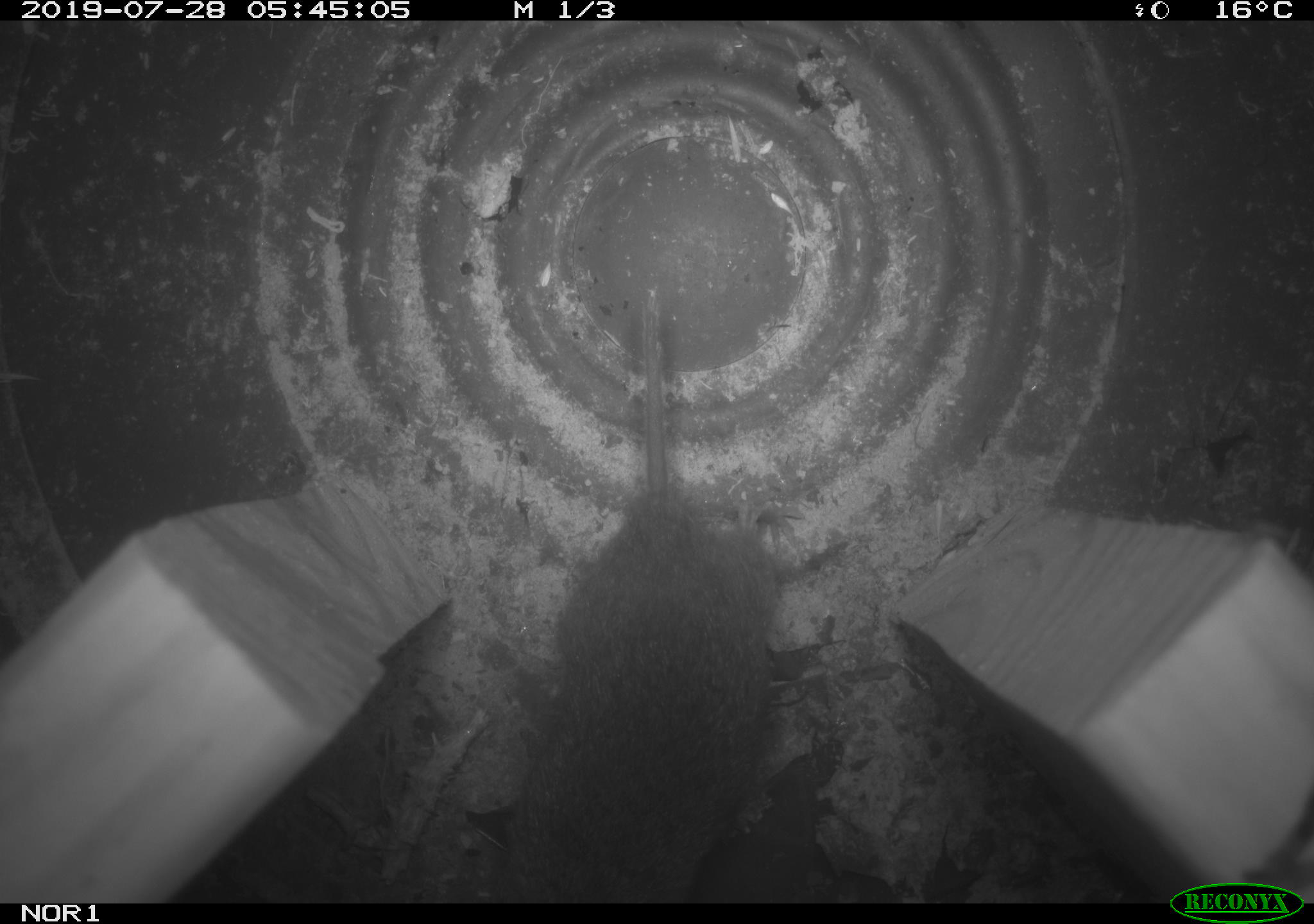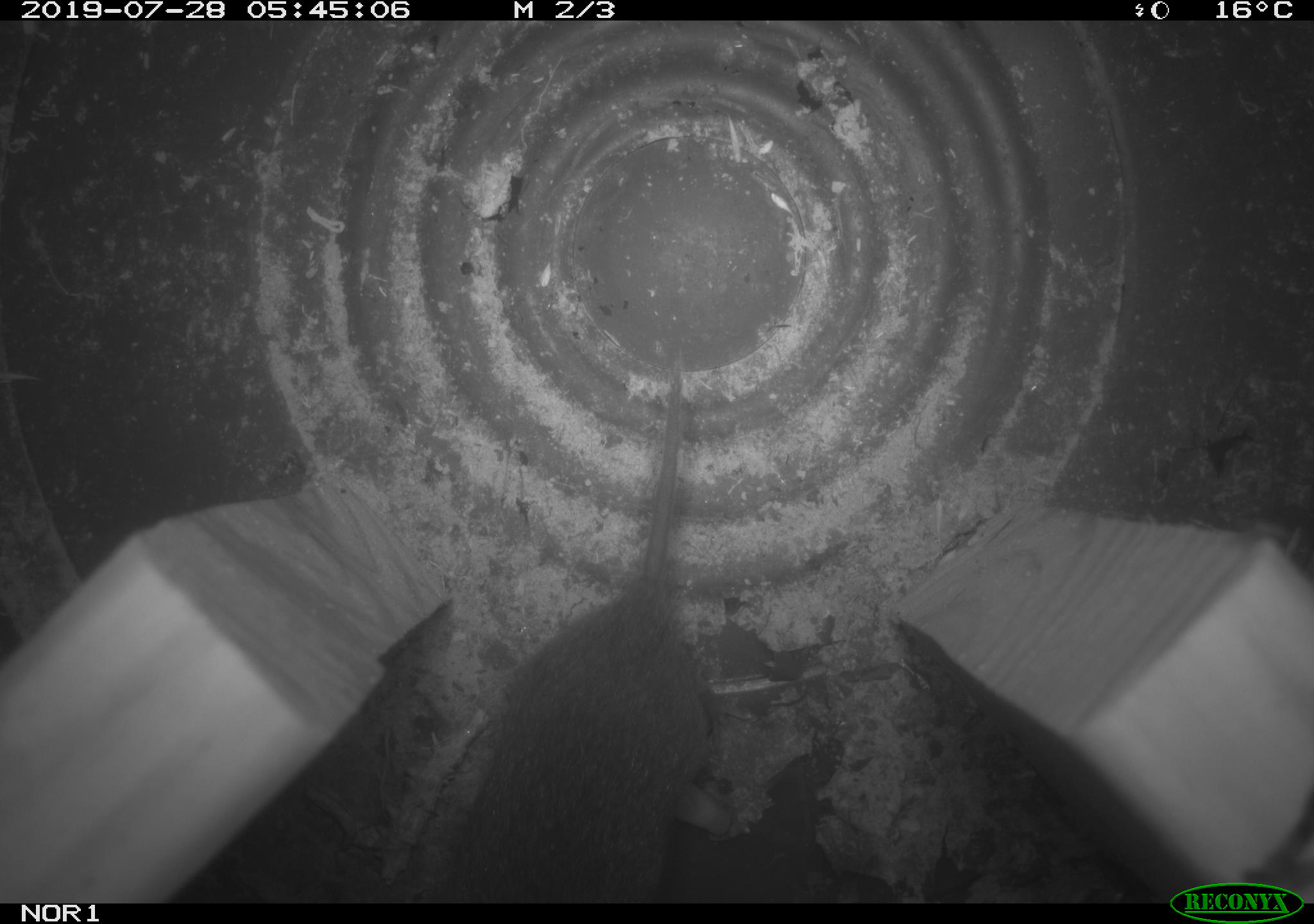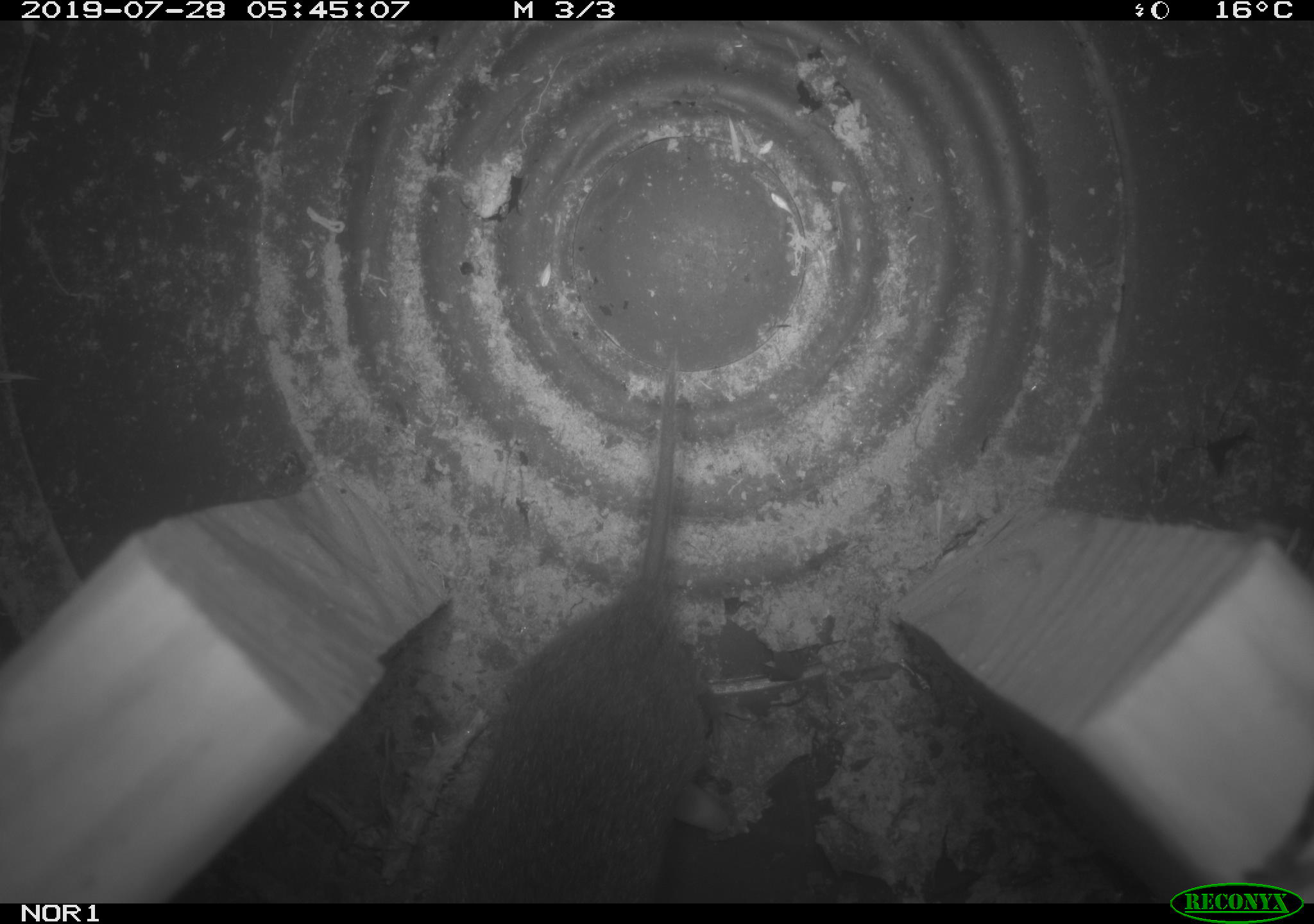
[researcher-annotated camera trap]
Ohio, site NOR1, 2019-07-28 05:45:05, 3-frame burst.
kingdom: Animalia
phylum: Chordata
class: Mammalia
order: Rodentia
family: Cricetidae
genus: Microtus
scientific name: Microtus pennsylvanicus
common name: meadow vole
Meadow vole (Microtus pennsylvanicus).